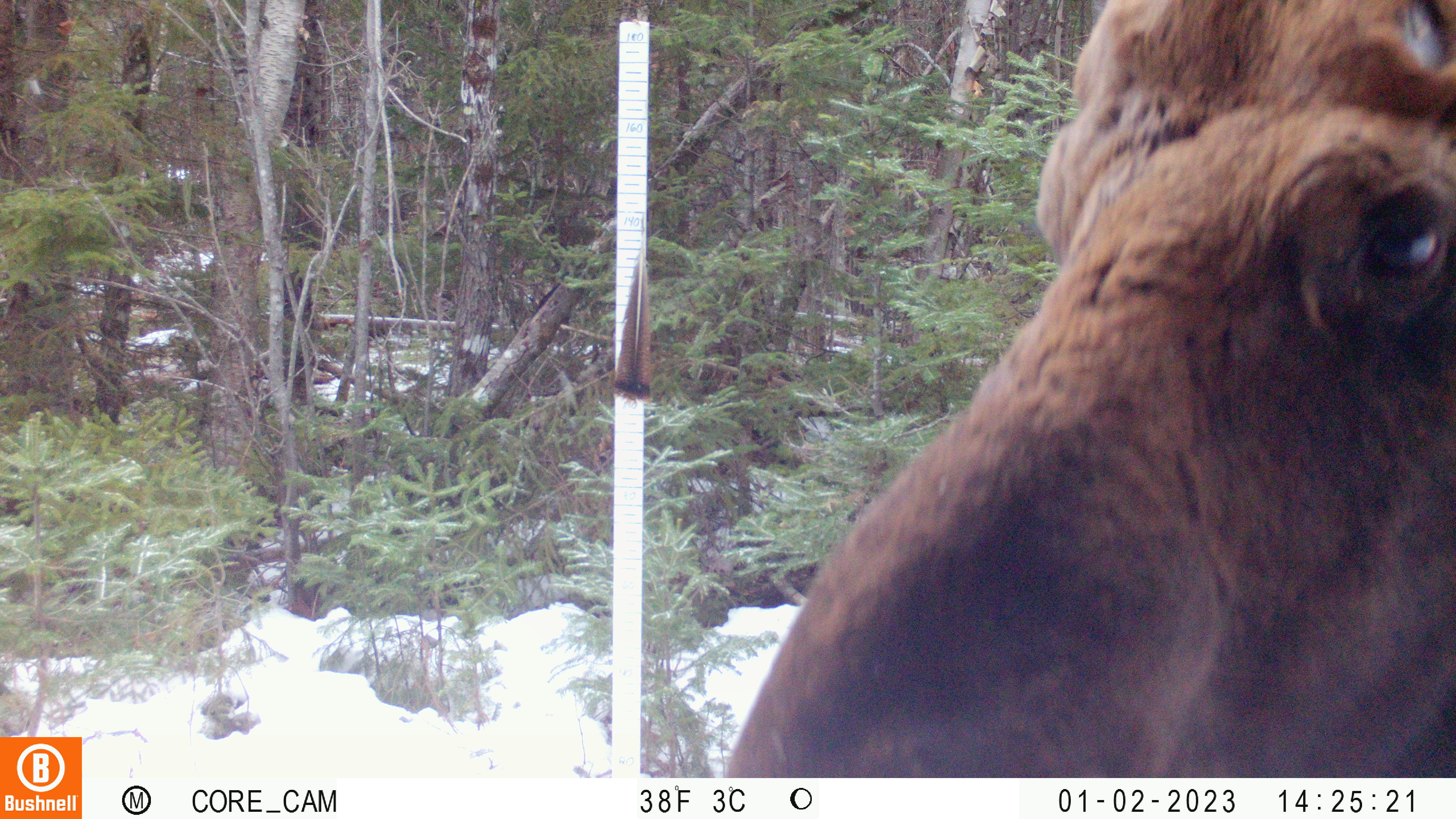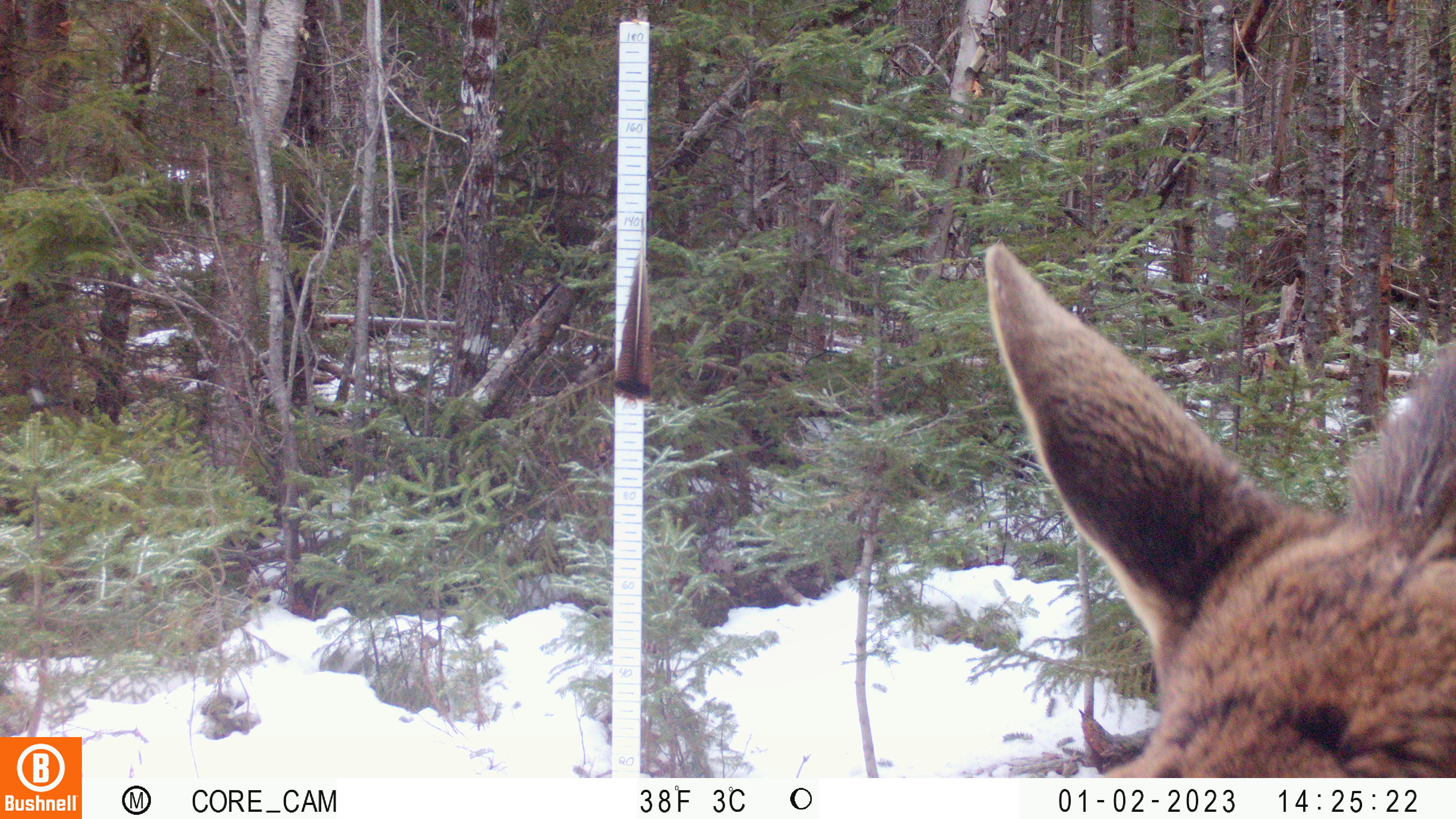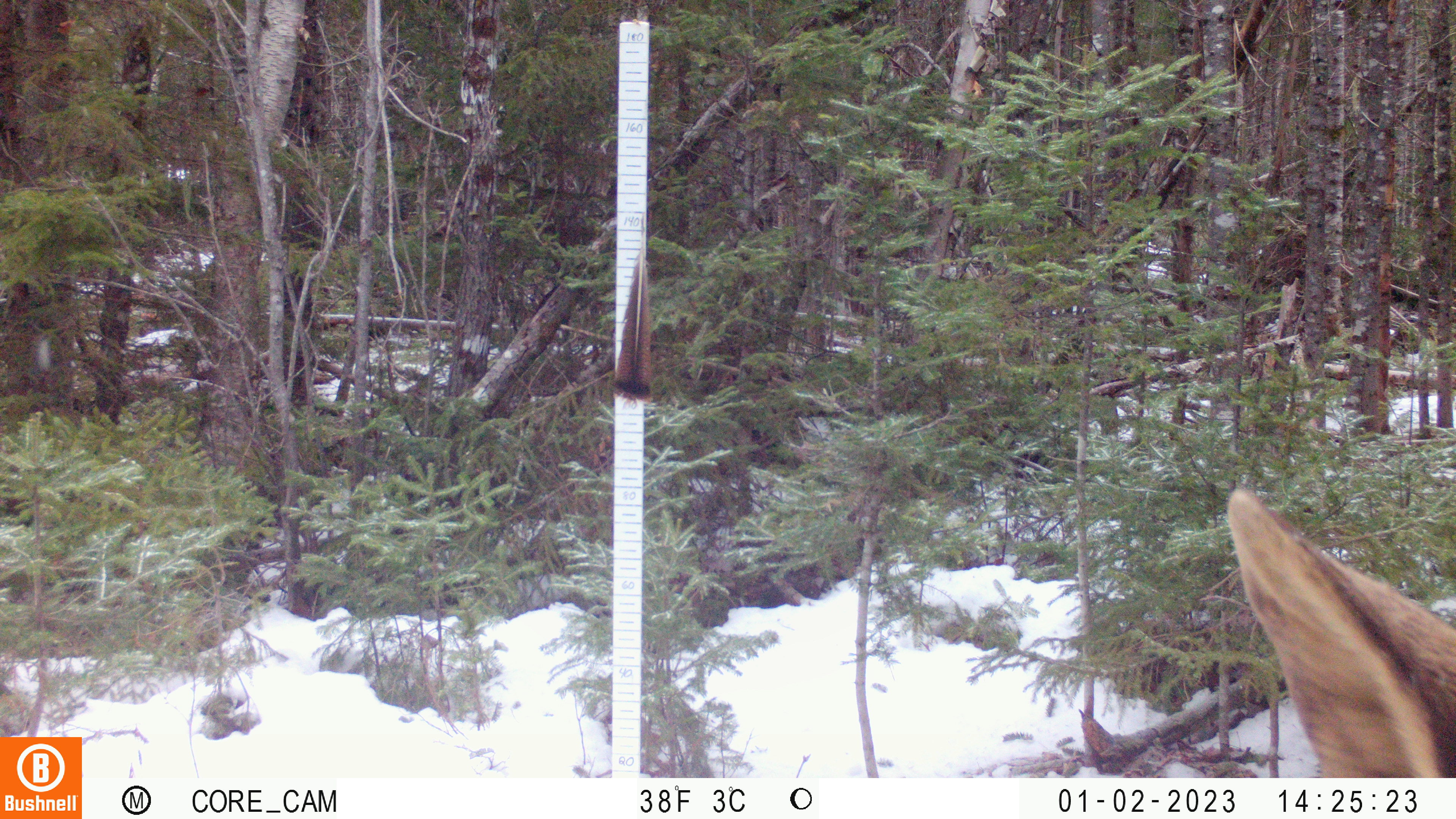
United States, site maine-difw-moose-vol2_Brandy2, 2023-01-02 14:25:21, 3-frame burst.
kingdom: Animalia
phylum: Chordata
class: Mammalia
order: Artiodactyla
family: Cervidae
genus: Alces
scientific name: Alces alces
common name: moose